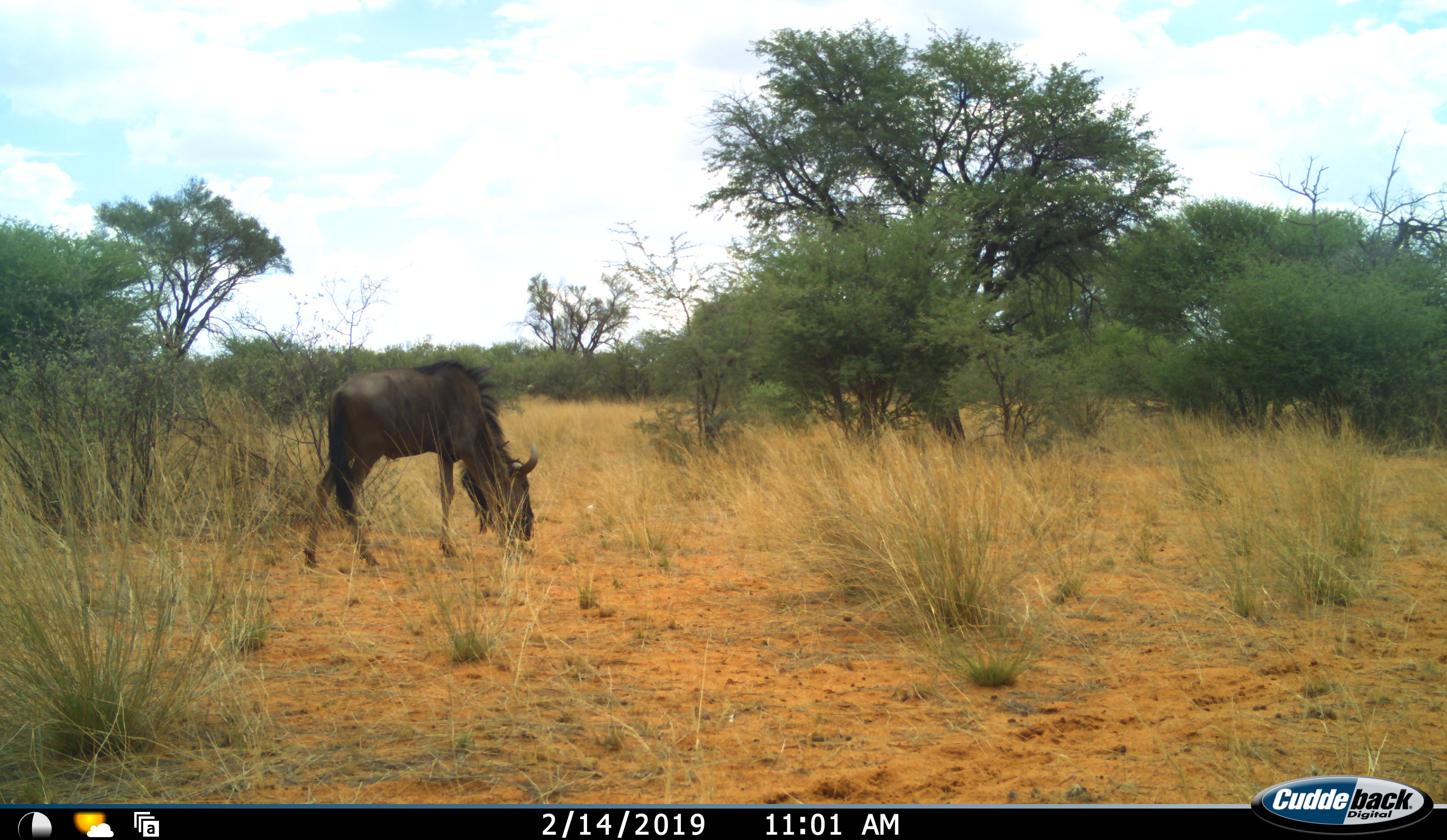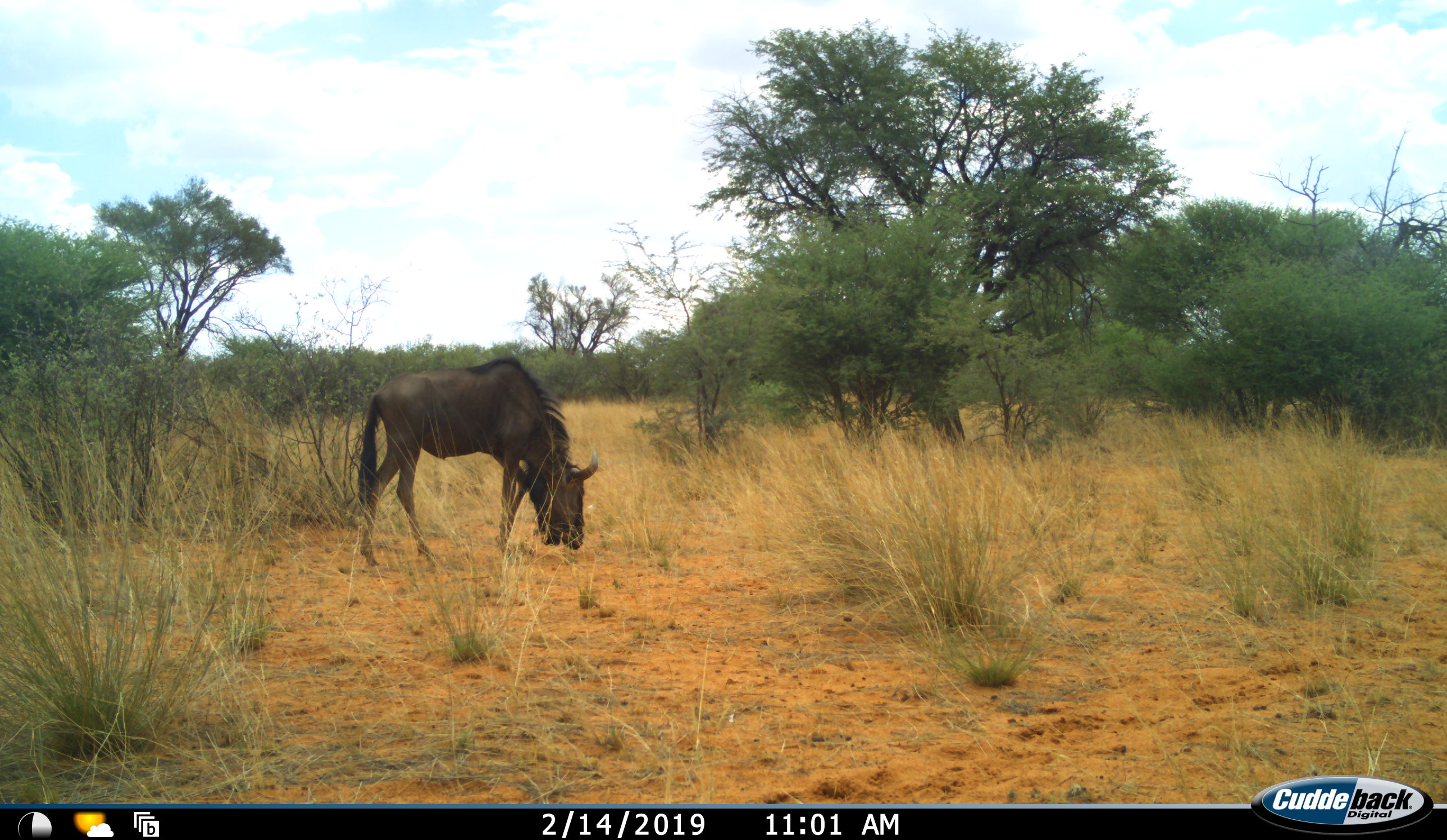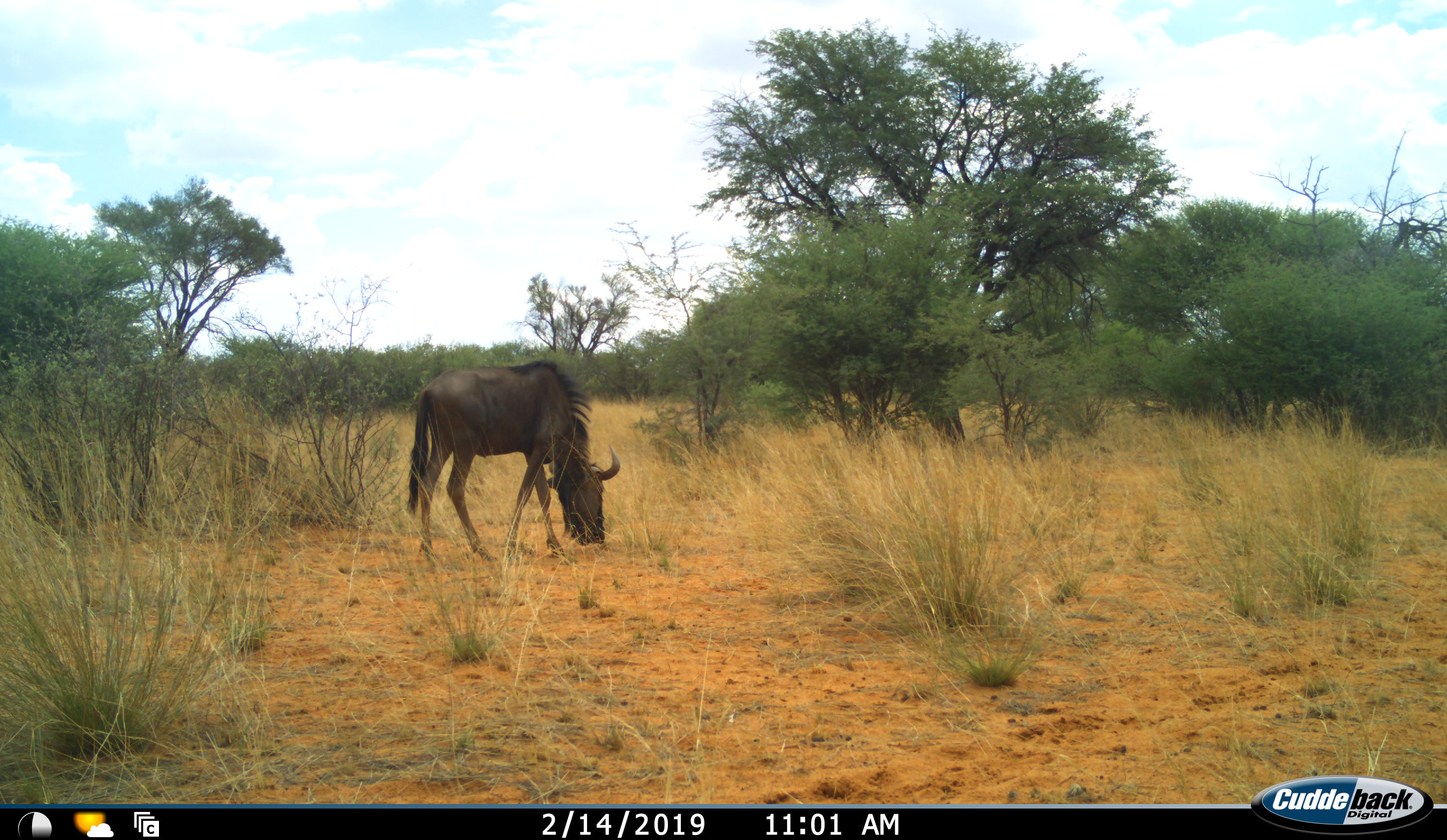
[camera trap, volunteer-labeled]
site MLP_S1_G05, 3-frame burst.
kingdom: Animalia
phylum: Chordata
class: Mammalia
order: Artiodactyla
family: Bovidae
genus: Connochaetes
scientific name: Connochaetes taurinus taurinus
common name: blue wildebeest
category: wildebeestblue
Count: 1.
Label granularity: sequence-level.